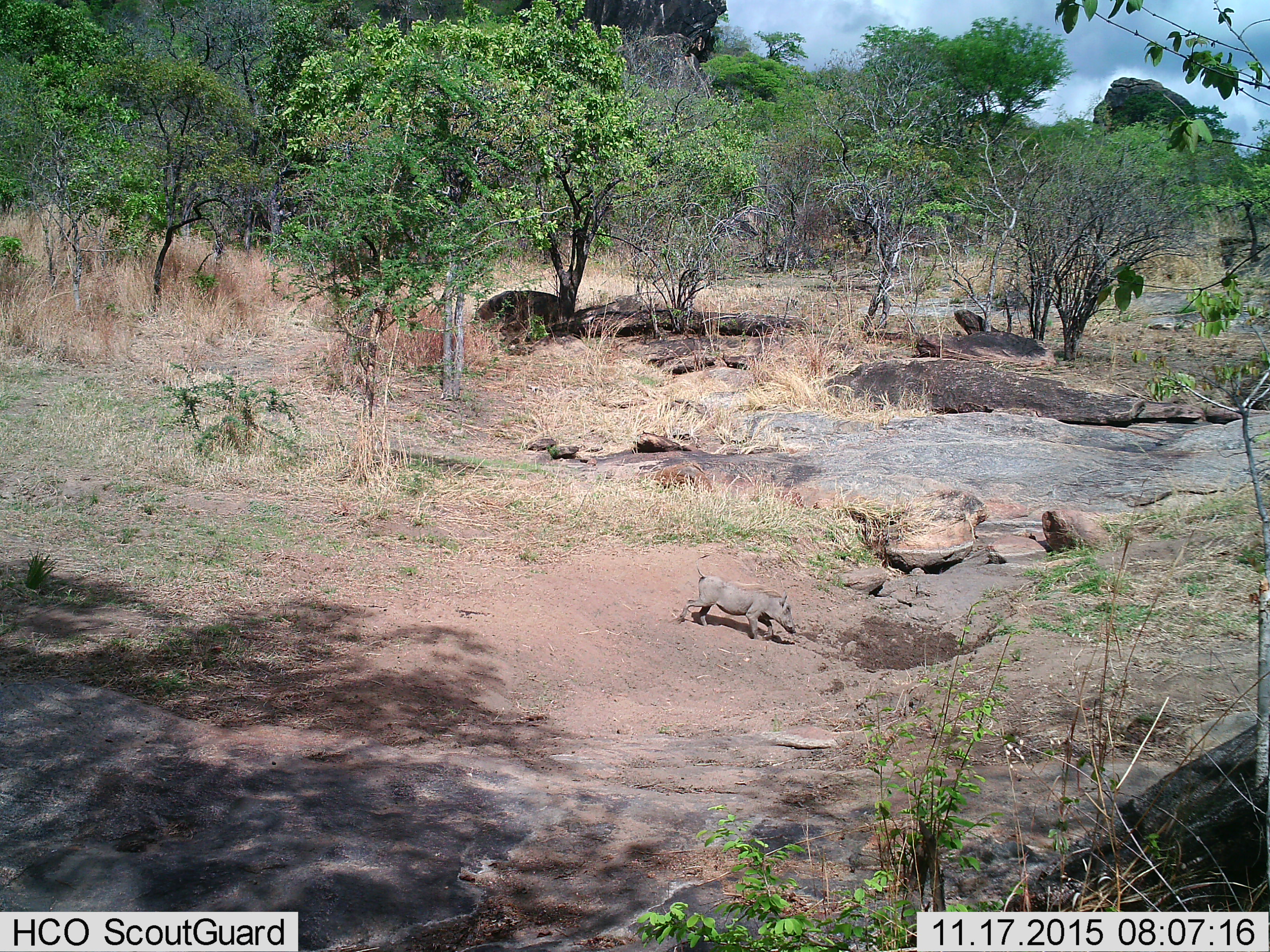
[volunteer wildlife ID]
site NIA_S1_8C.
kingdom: Animalia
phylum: Chordata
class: Mammalia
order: Artiodactyla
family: Suidae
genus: Phacochoerus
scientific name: Phacochoerus africanus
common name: warthog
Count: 1.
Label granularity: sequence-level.